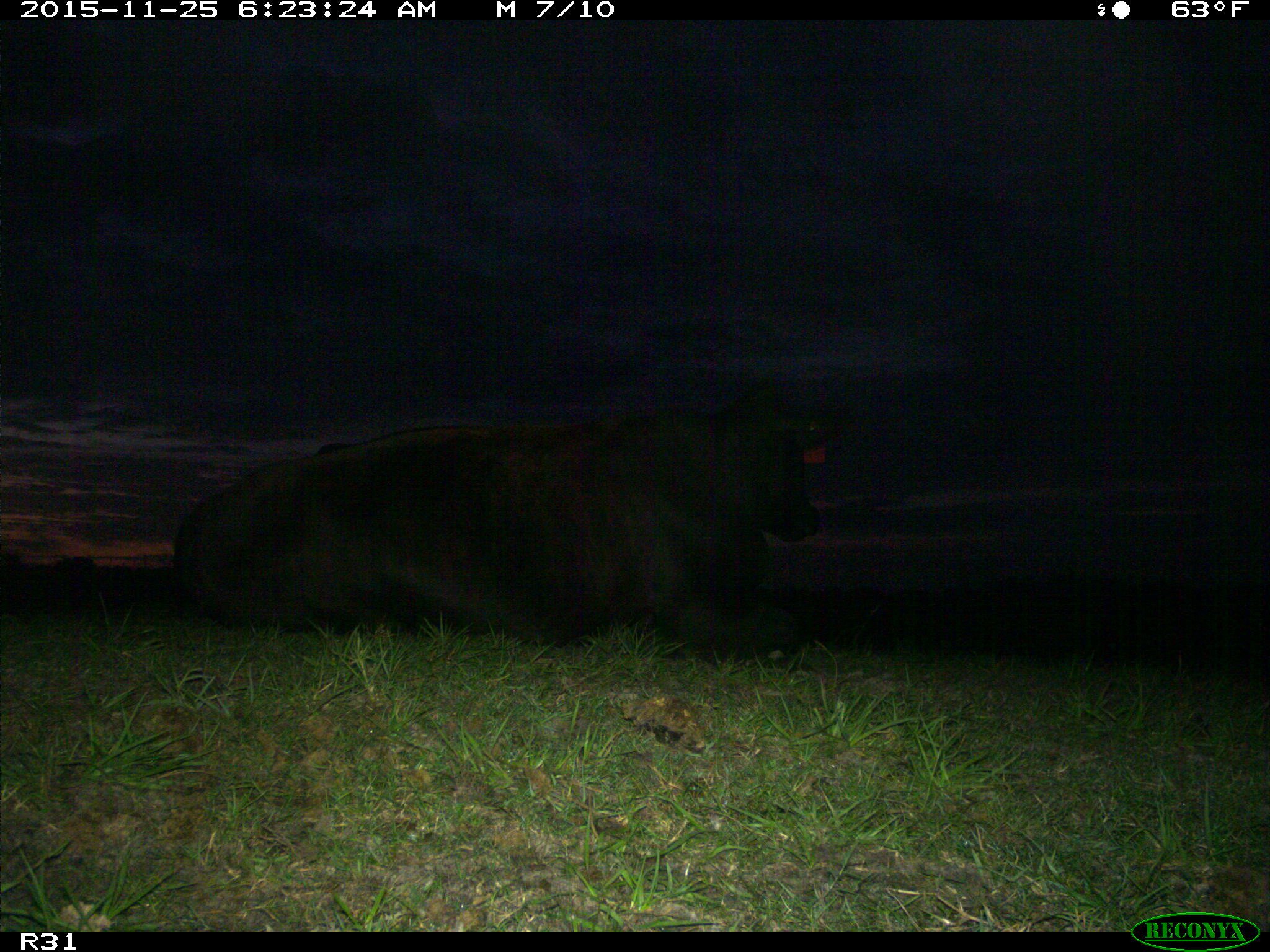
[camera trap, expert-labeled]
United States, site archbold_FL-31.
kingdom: Animalia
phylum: Chordata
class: Mammalia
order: Artiodactyla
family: Bovidae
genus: Bos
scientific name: Bos taurus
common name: domestic cow